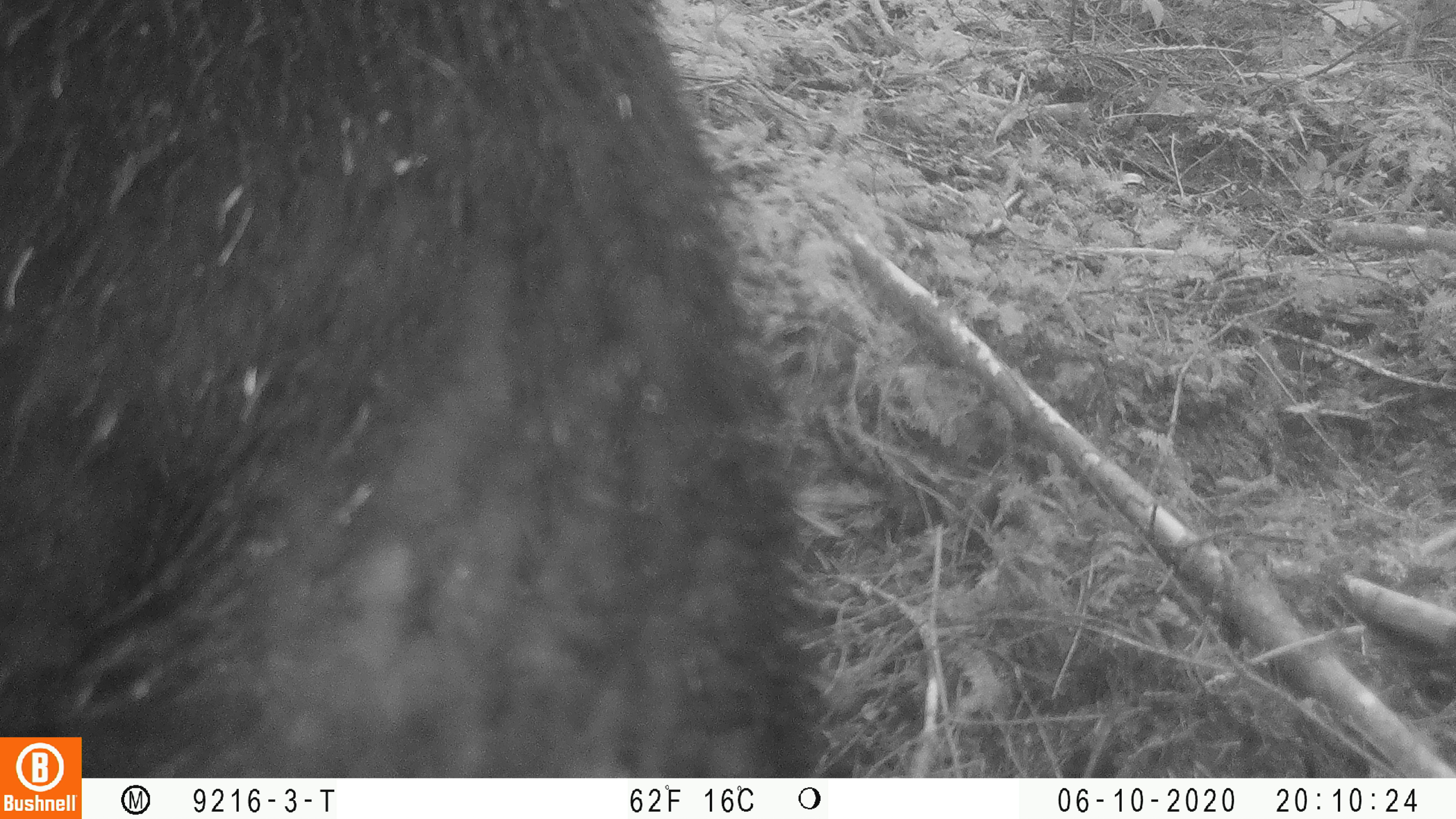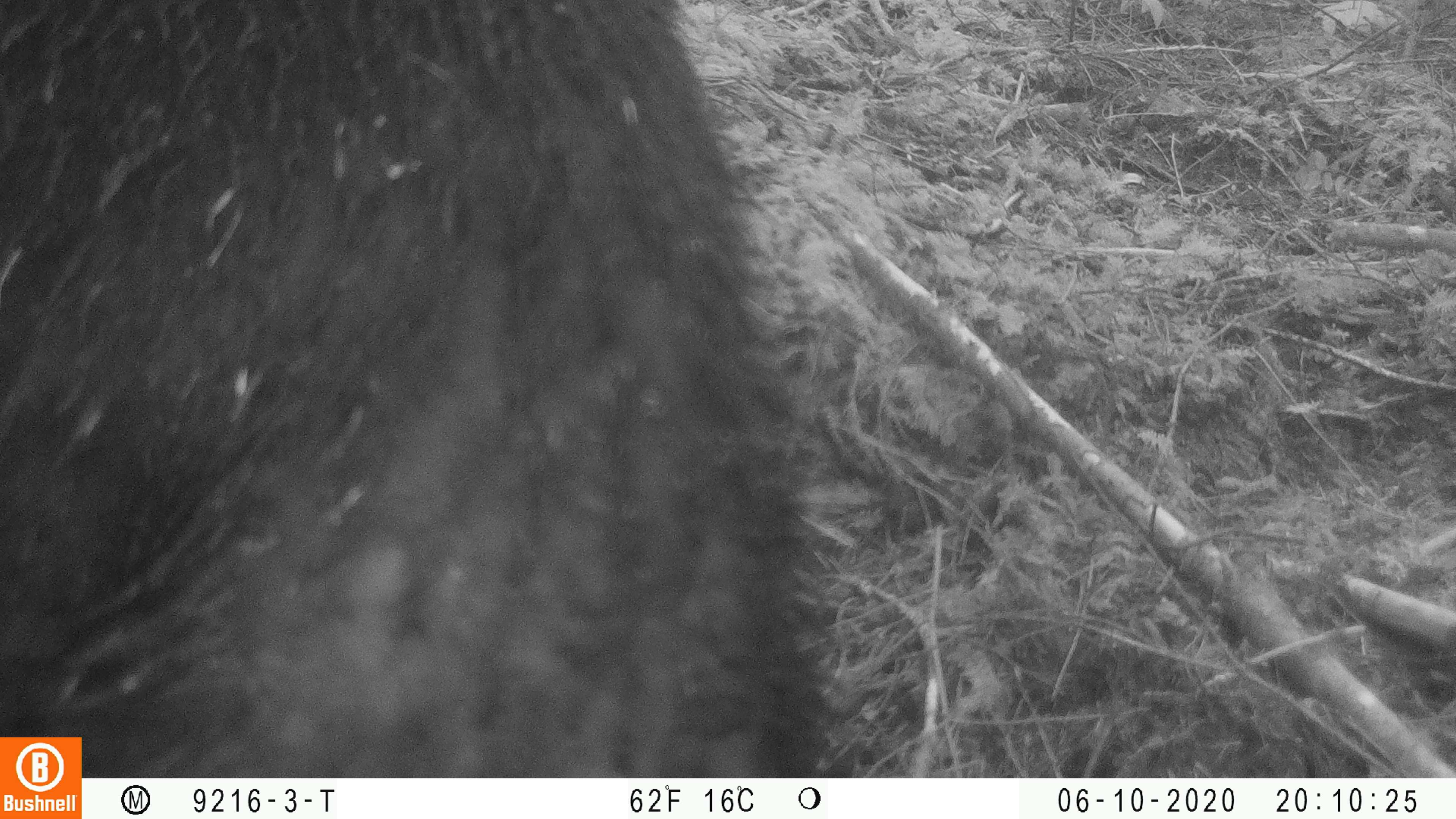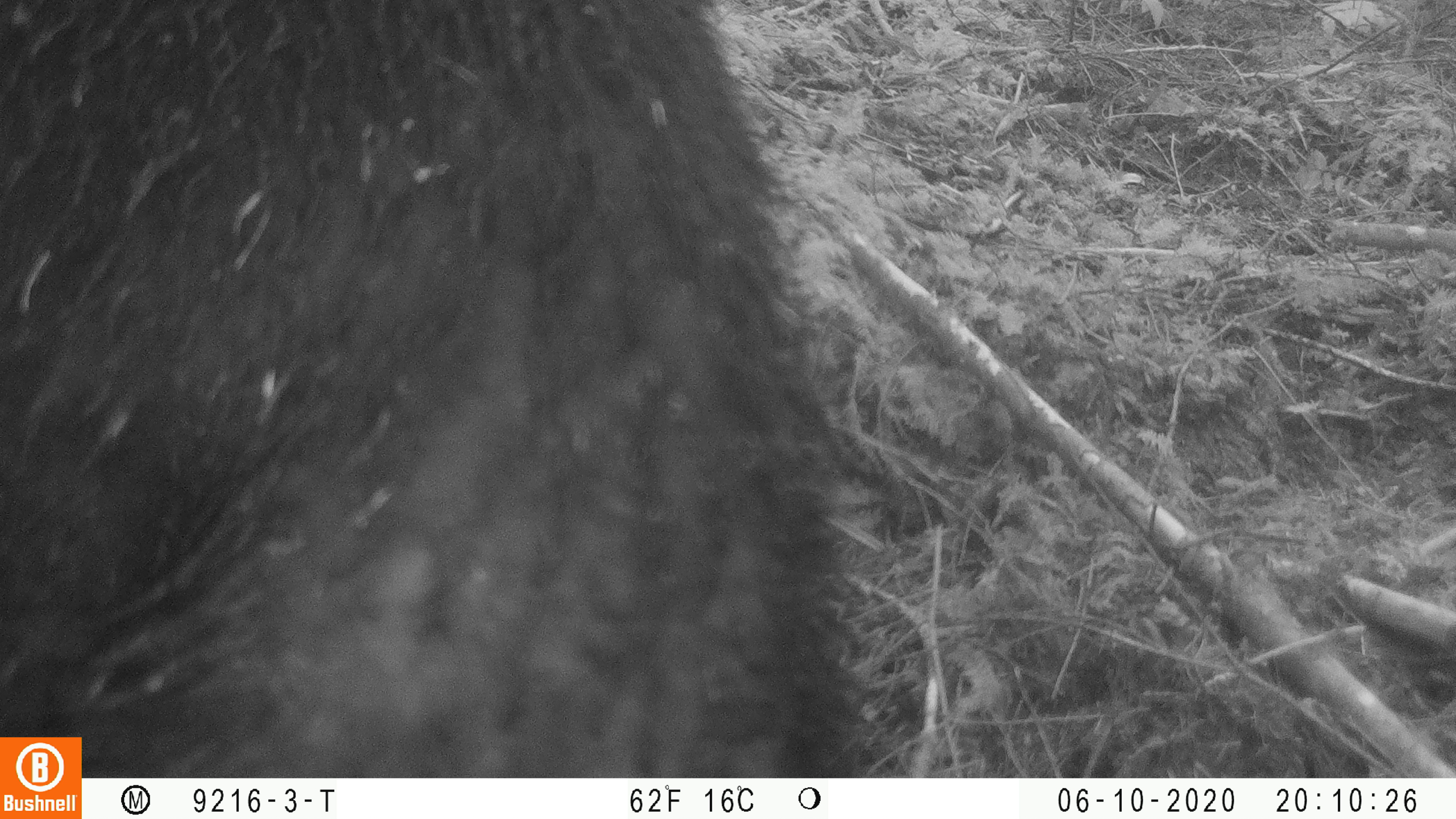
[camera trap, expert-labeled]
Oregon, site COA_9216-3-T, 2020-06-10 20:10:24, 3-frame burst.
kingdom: Animalia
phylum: Chordata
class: Mammalia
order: Carnivora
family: Ursidae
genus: Ursus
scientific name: Ursus americanus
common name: american black bear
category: black bear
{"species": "black bear (american black bear) (Ursus americanus)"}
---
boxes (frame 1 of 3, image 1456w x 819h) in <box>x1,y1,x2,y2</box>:
black bear: <box>83,0,806,778</box>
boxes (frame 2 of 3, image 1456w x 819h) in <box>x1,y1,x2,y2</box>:
black bear: <box>86,1,822,774</box>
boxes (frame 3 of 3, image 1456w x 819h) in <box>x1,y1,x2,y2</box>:
black bear: <box>88,0,846,770</box>